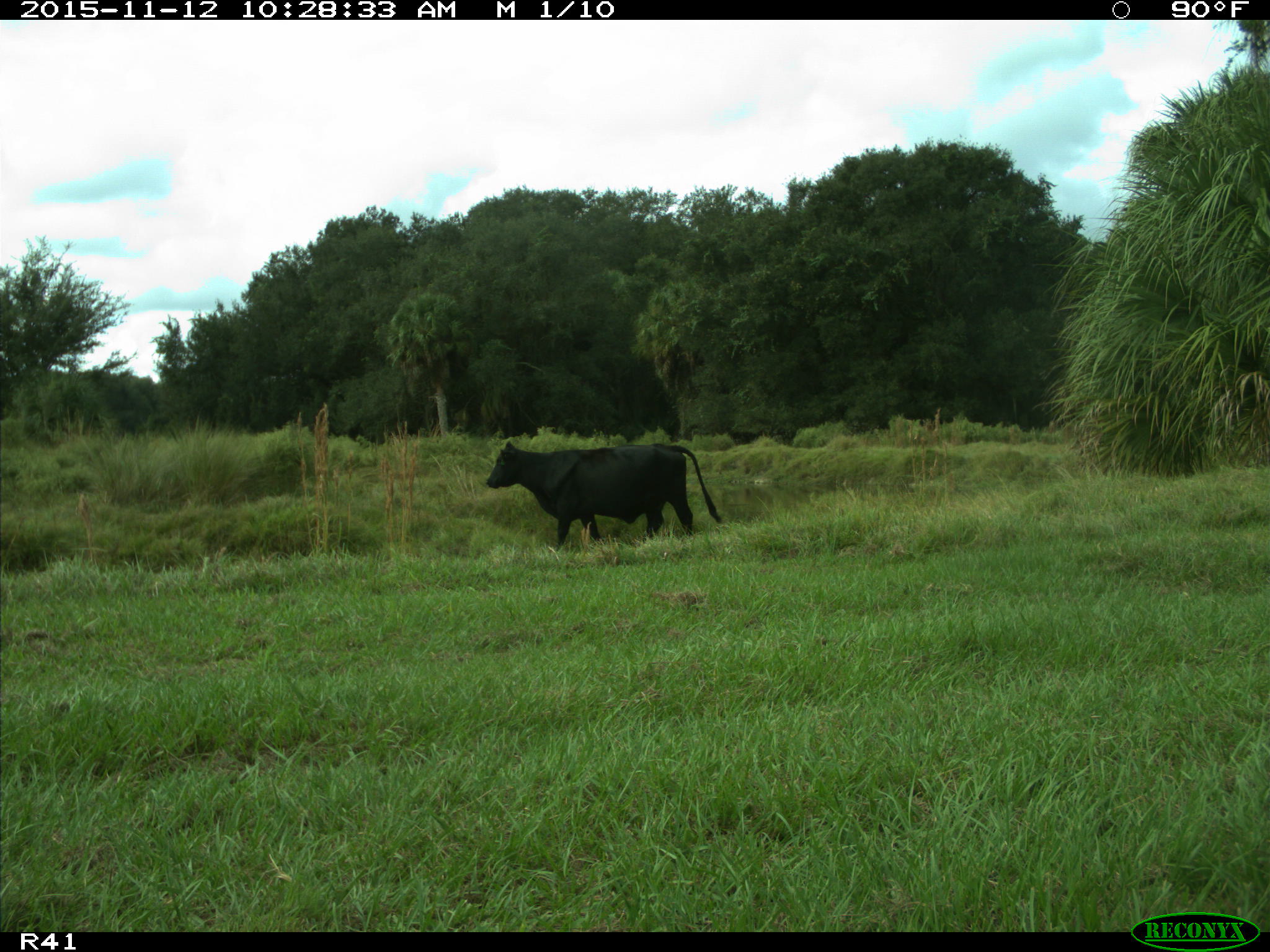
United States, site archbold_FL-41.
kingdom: Animalia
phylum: Chordata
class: Mammalia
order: Artiodactyla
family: Bovidae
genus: Bos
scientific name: Bos taurus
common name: domestic cow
Bos taurus (domestic cow).